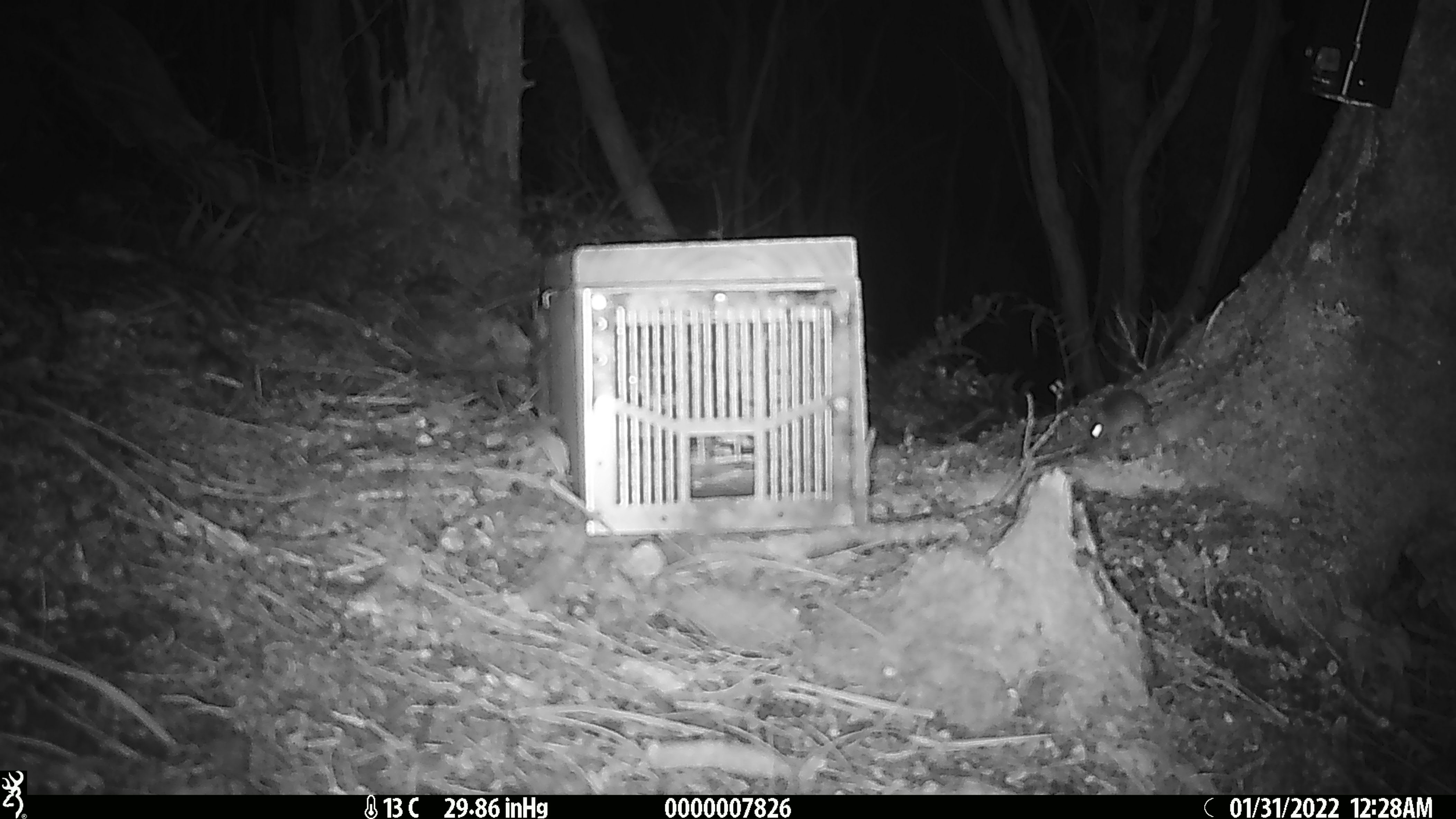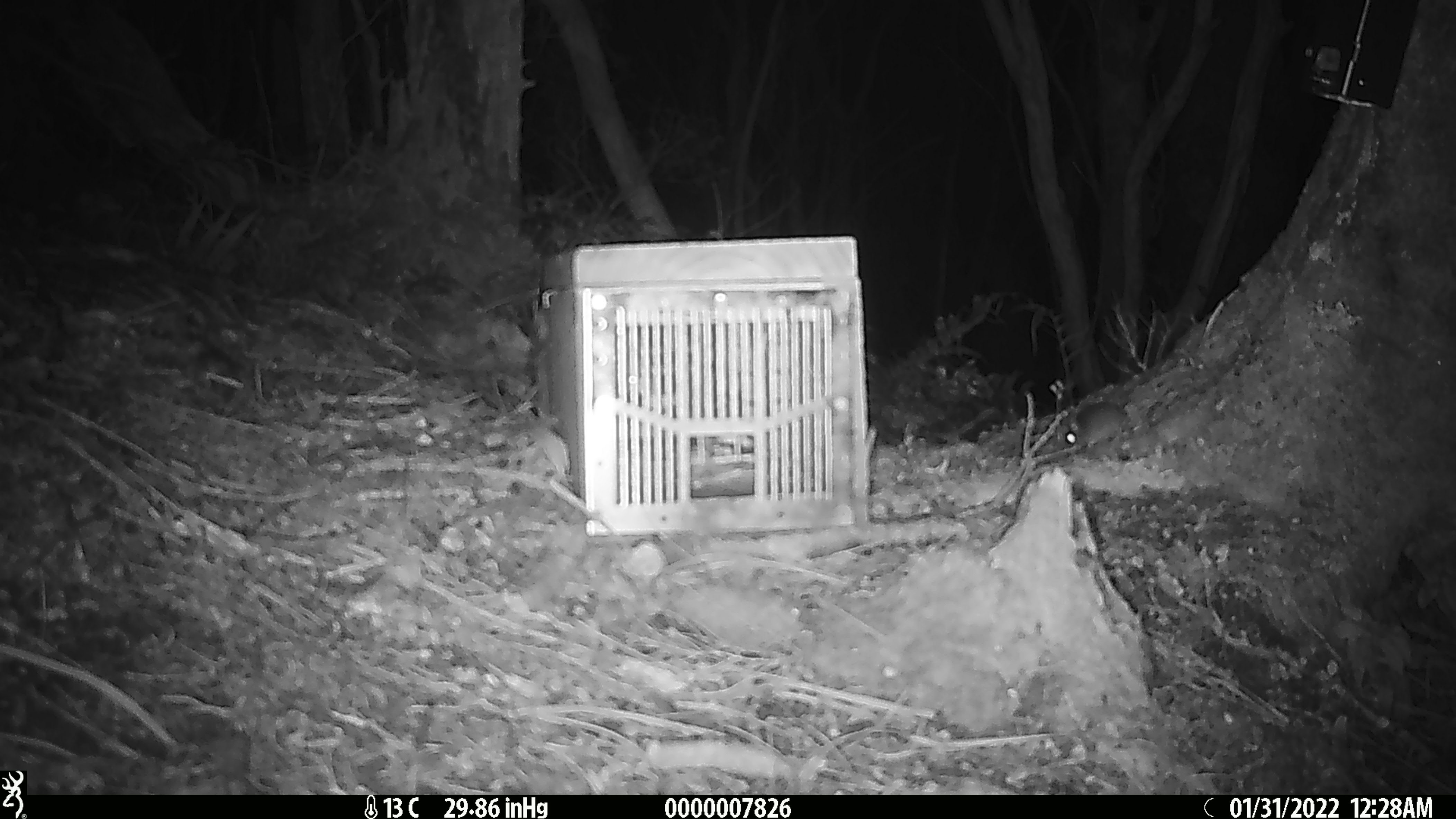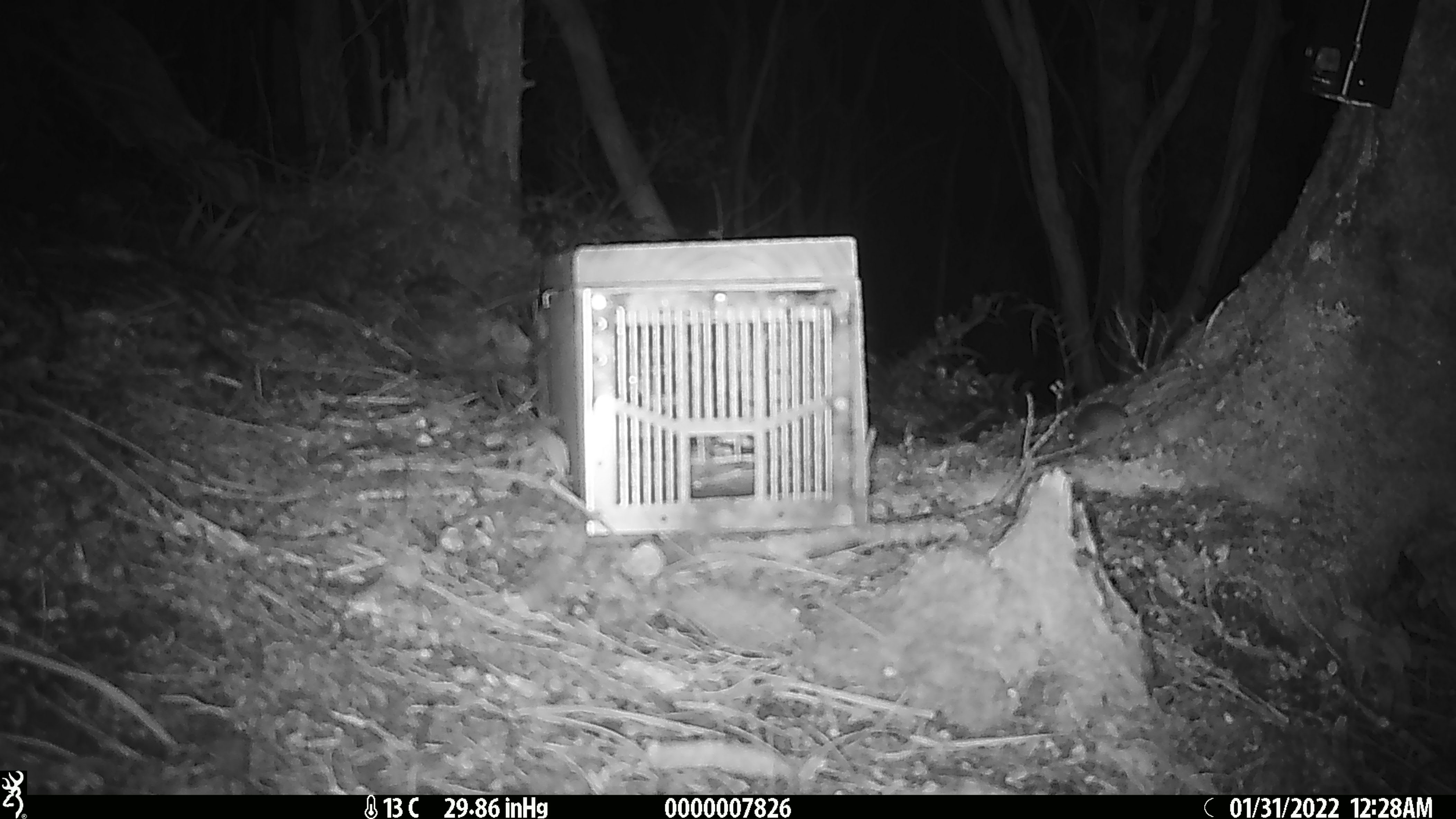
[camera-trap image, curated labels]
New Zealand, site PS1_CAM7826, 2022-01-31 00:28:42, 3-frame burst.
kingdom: Animalia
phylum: Chordata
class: Mammalia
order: Rodentia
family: Muridae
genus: Mus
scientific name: Mus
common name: mouse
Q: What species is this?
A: Mouse (Mus).